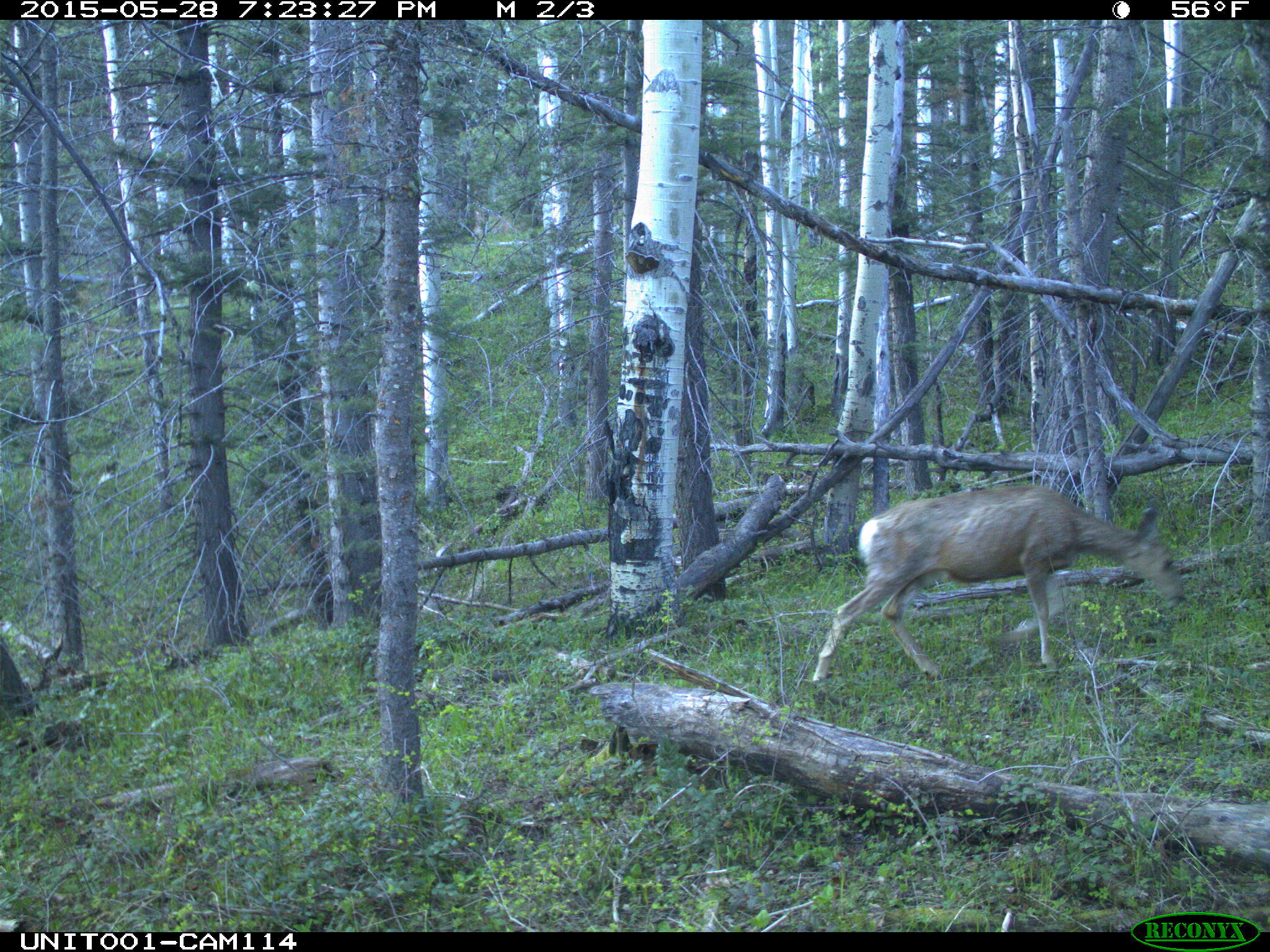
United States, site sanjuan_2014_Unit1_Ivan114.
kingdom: Animalia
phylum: Chordata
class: Mammalia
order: Artiodactyla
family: Cervidae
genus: Odocoileus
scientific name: Odocoileus hemionus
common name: mule deer